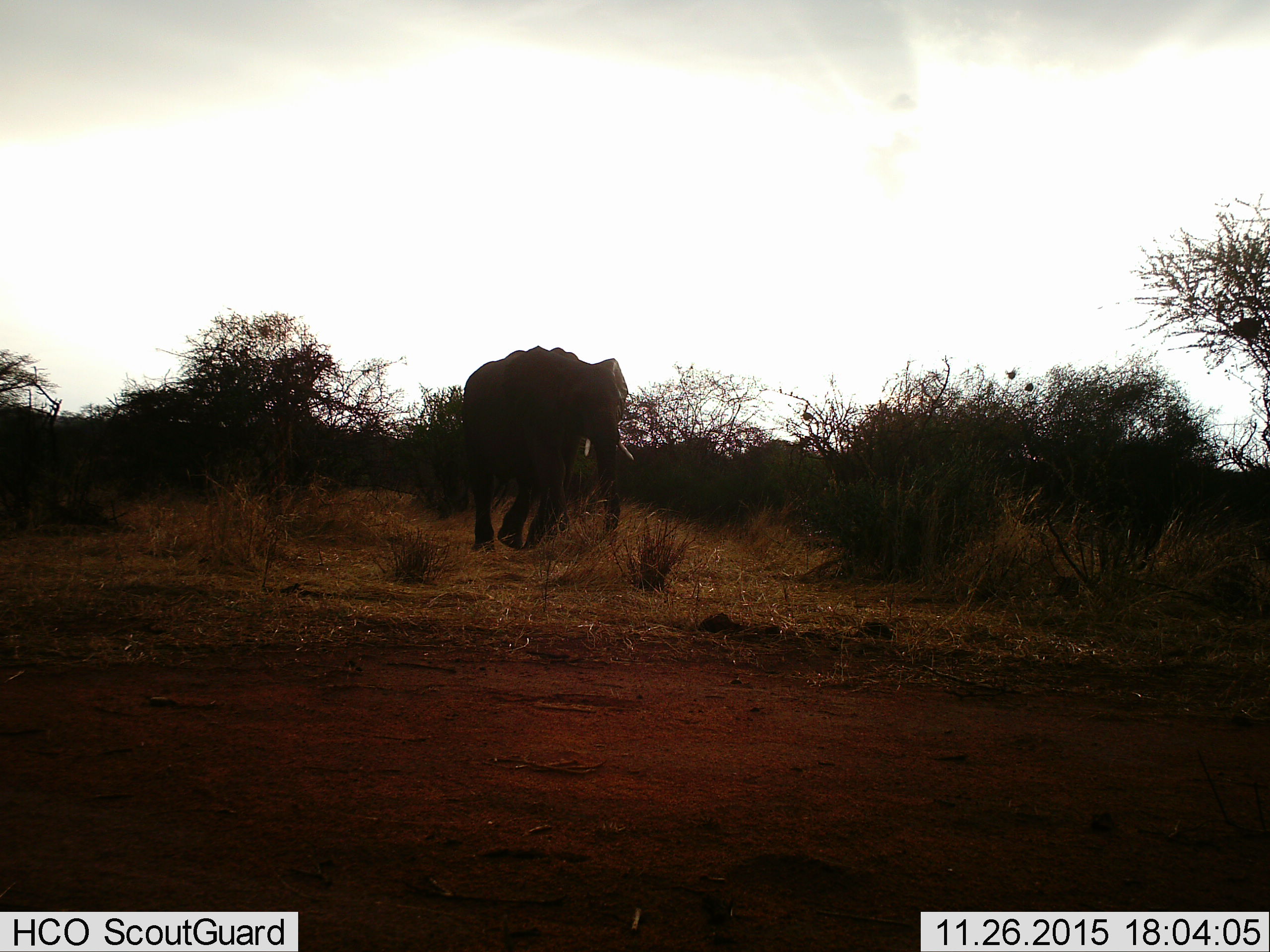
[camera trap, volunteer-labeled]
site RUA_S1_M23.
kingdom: Animalia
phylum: Chordata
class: Mammalia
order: Proboscidea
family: Elephantidae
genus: Loxodonta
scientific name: Loxodonta africana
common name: african bush elephant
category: elephant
Elephant (african bush elephant) (Loxodonta africana), count 1. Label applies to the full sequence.